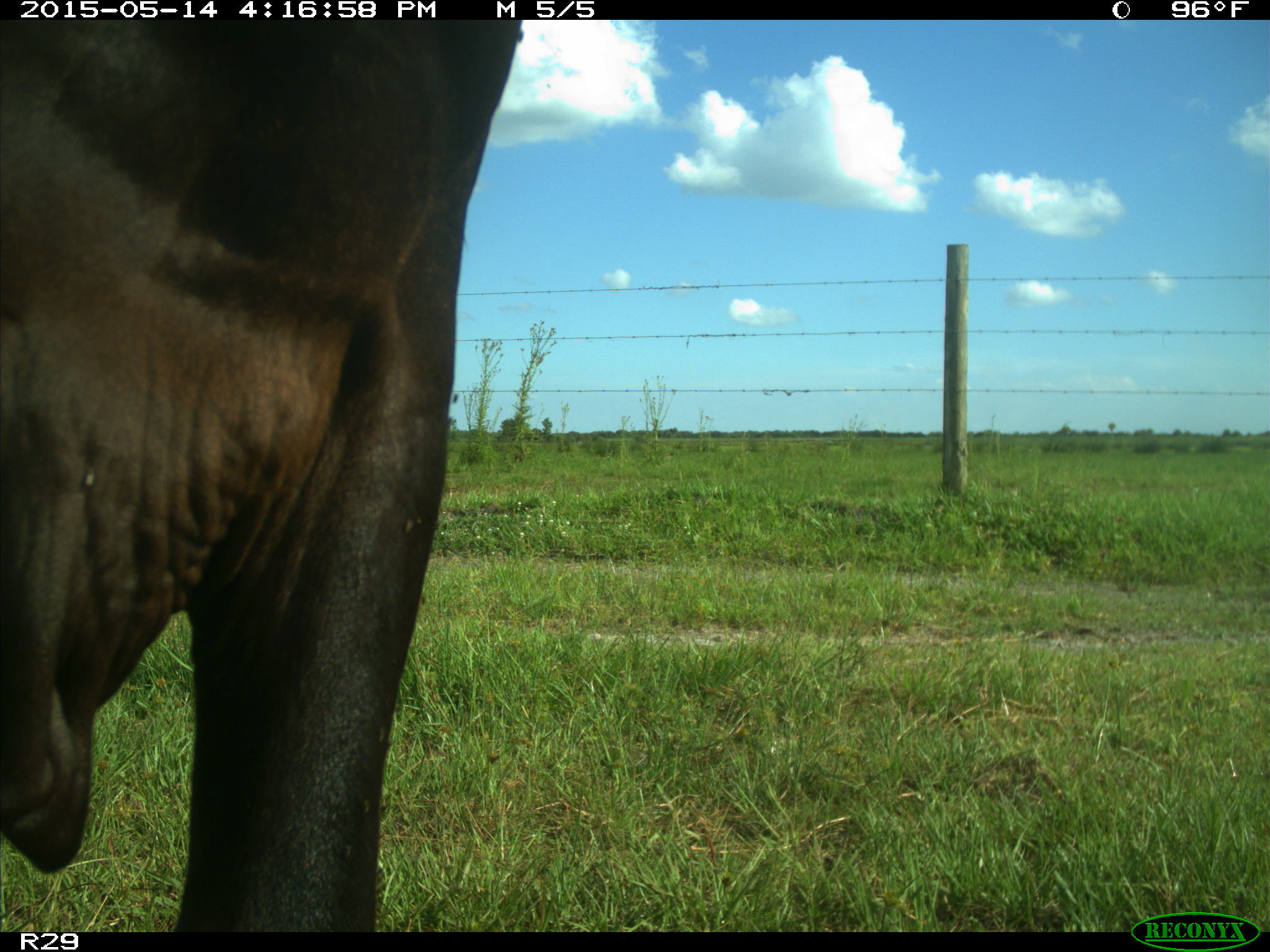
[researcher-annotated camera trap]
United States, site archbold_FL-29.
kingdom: Animalia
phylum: Chordata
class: Mammalia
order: Artiodactyla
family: Bovidae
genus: Bos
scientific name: Bos taurus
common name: domestic cow